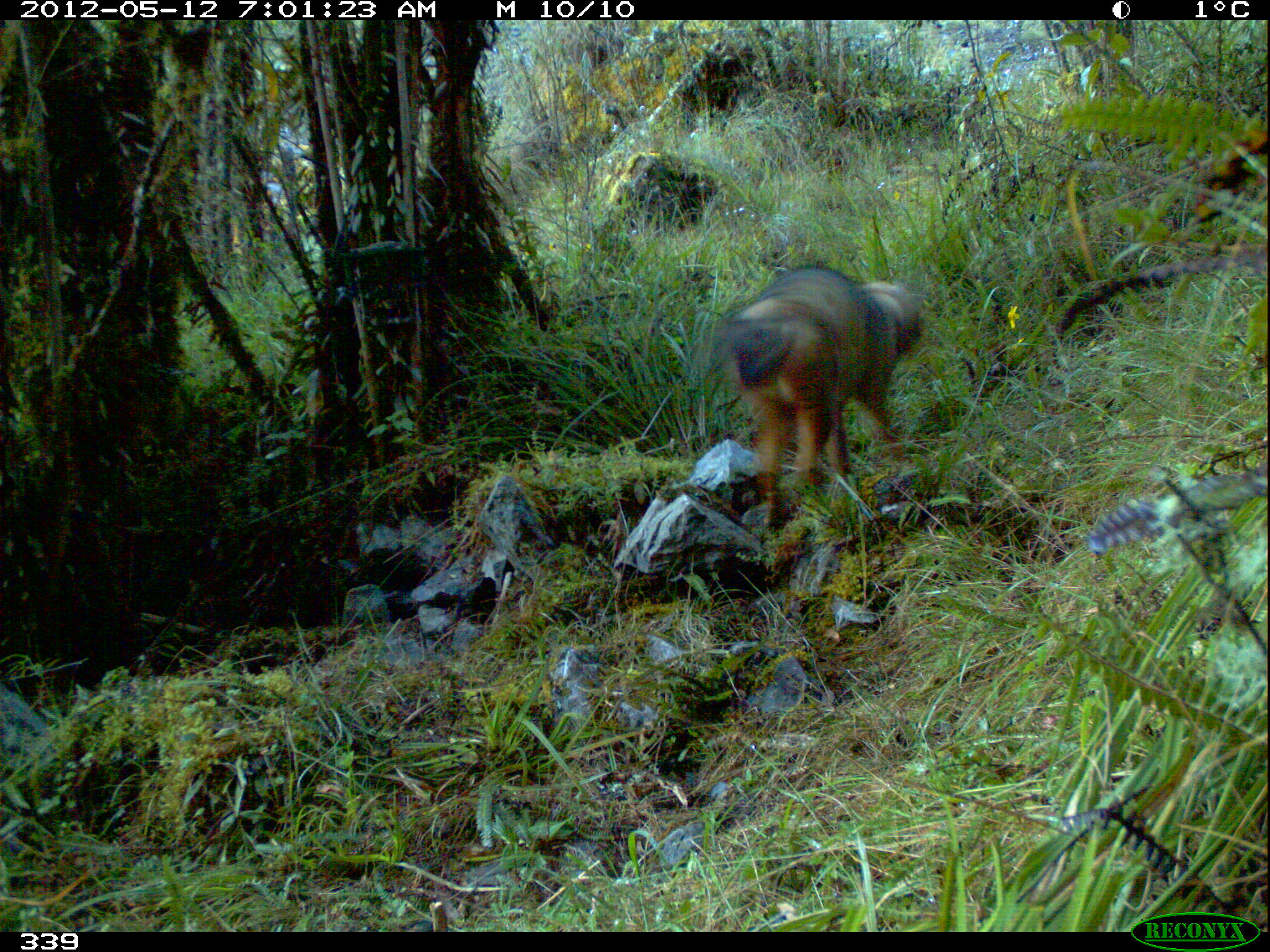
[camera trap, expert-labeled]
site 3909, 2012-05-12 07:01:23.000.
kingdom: Animalia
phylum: Chordata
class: Mammalia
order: Carnivora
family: Canidae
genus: Lycalopex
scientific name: Lycalopex culpaeus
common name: culpeo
Lycalopex culpaeus (culpeo).